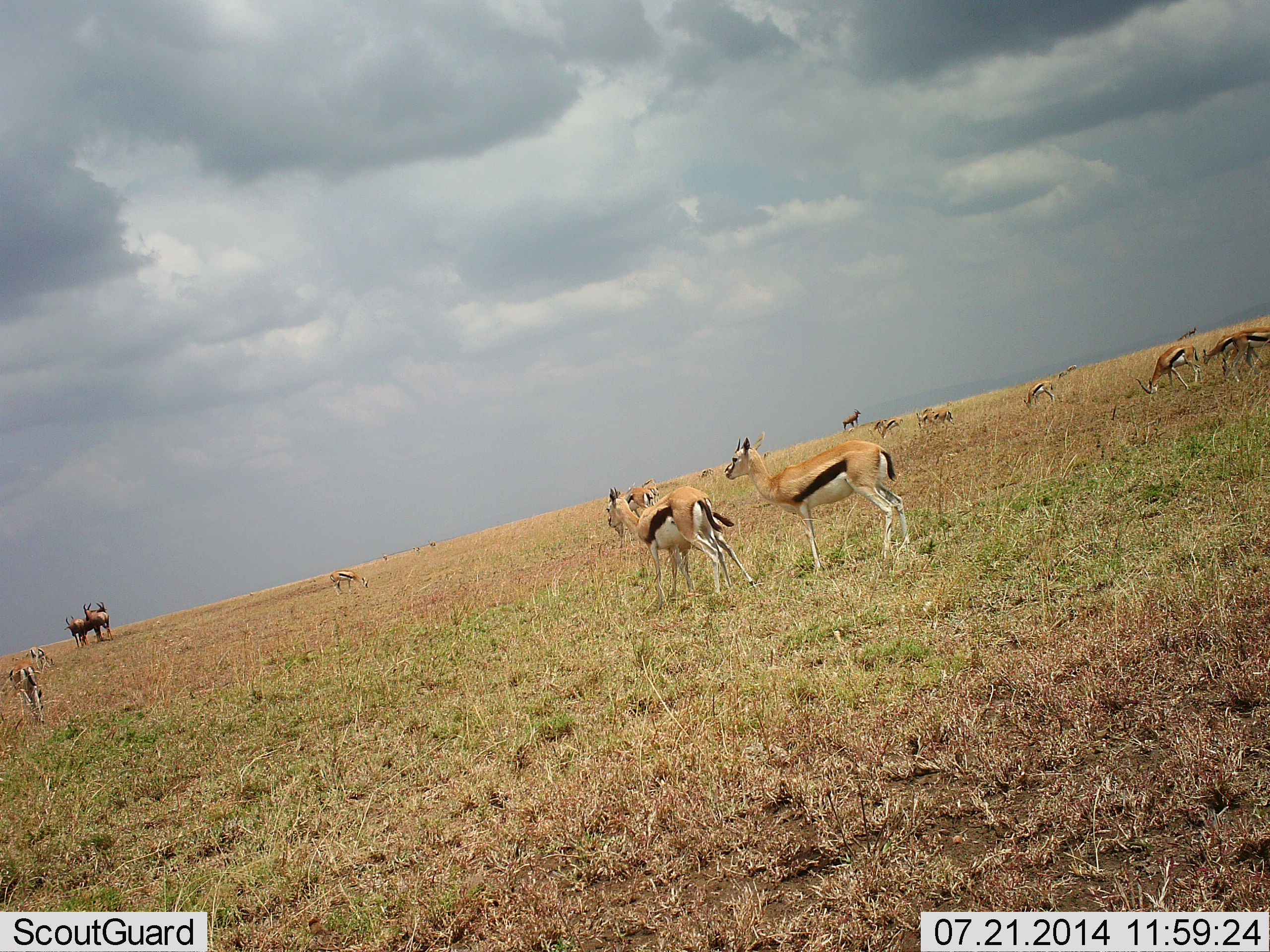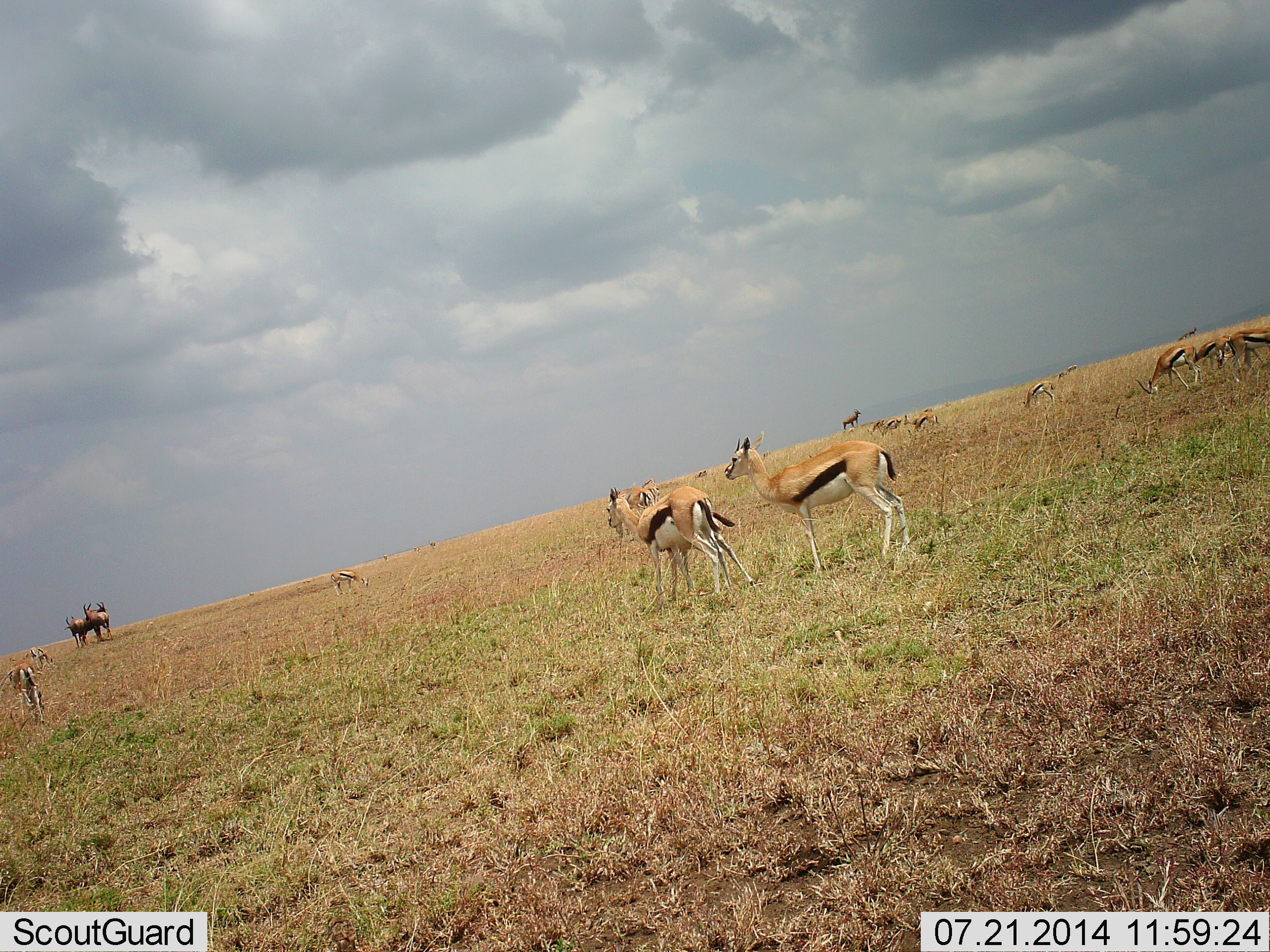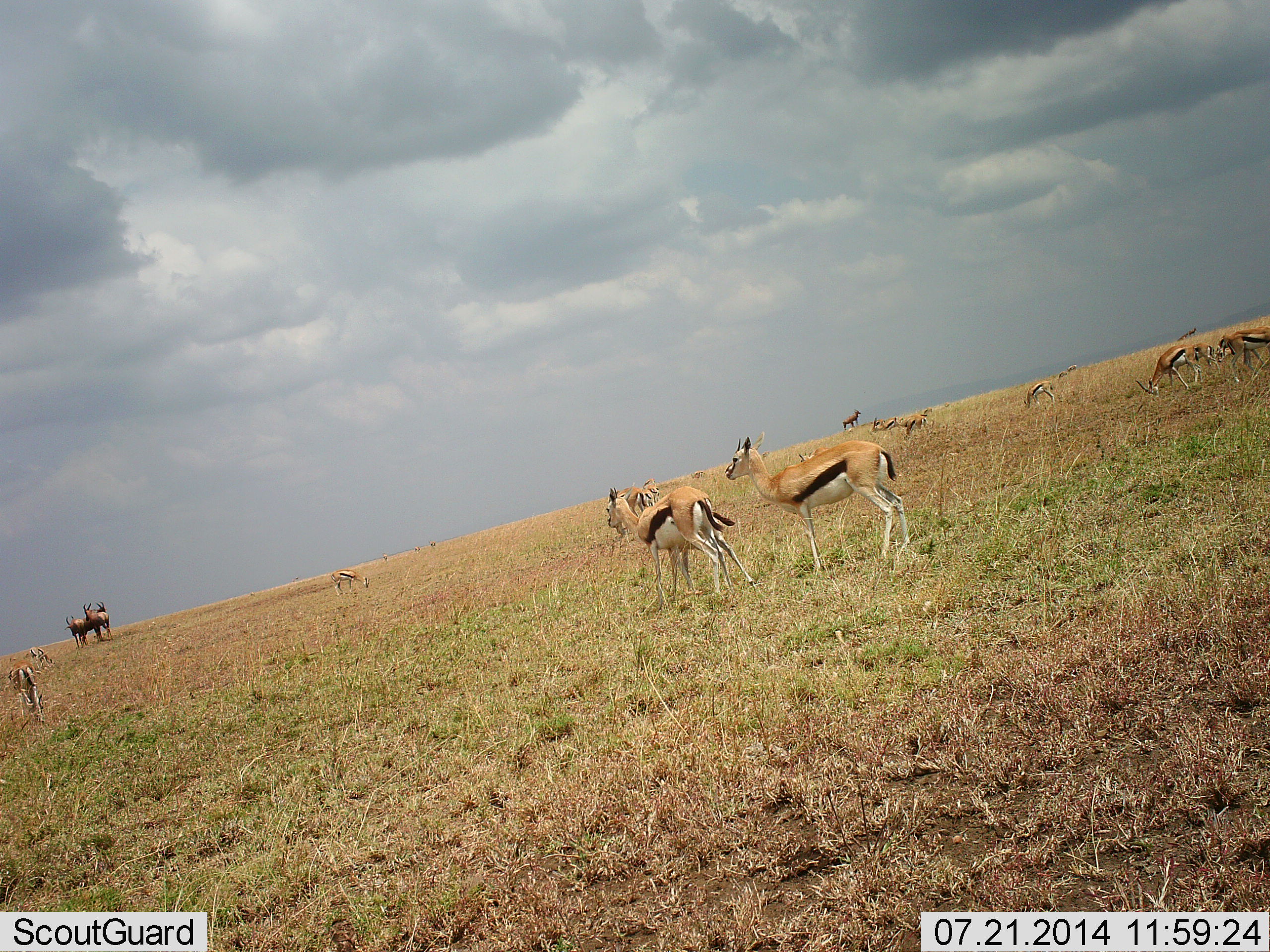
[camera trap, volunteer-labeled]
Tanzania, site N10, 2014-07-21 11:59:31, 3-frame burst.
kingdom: Animalia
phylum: Chordata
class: Mammalia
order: Artiodactyla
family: Bovidae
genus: Eudorcas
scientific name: Eudorcas thomsonii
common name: thomson's gazelle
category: gazellethomsons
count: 11-50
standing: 86%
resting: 5%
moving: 45%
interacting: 0%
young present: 5%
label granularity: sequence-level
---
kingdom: Animalia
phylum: Chordata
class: Mammalia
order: Artiodactyla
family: Bovidae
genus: Damaliscus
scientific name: Damaliscus lunatus jimela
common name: topi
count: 4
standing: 100%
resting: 0%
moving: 0%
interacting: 14%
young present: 0%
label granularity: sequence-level